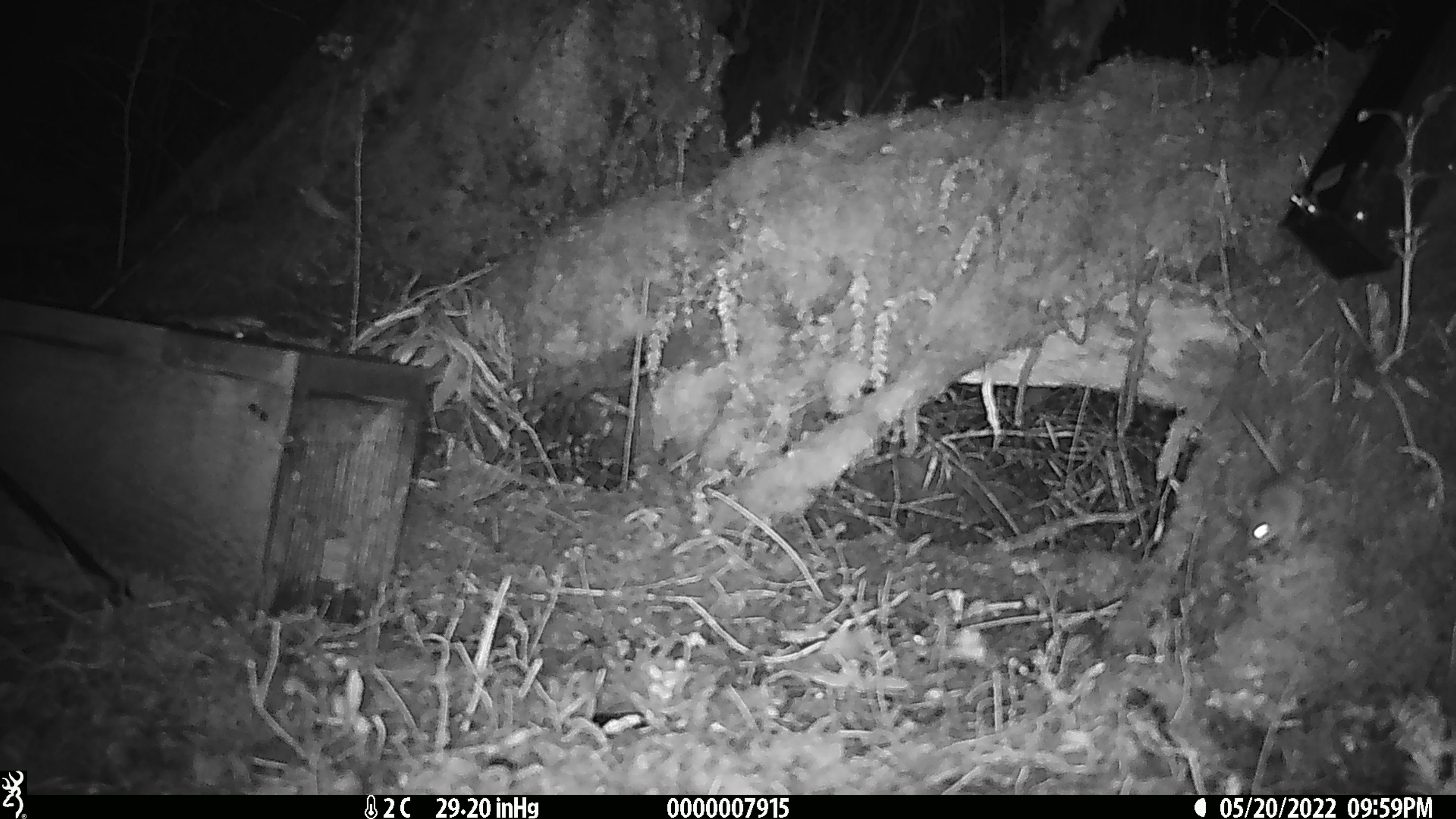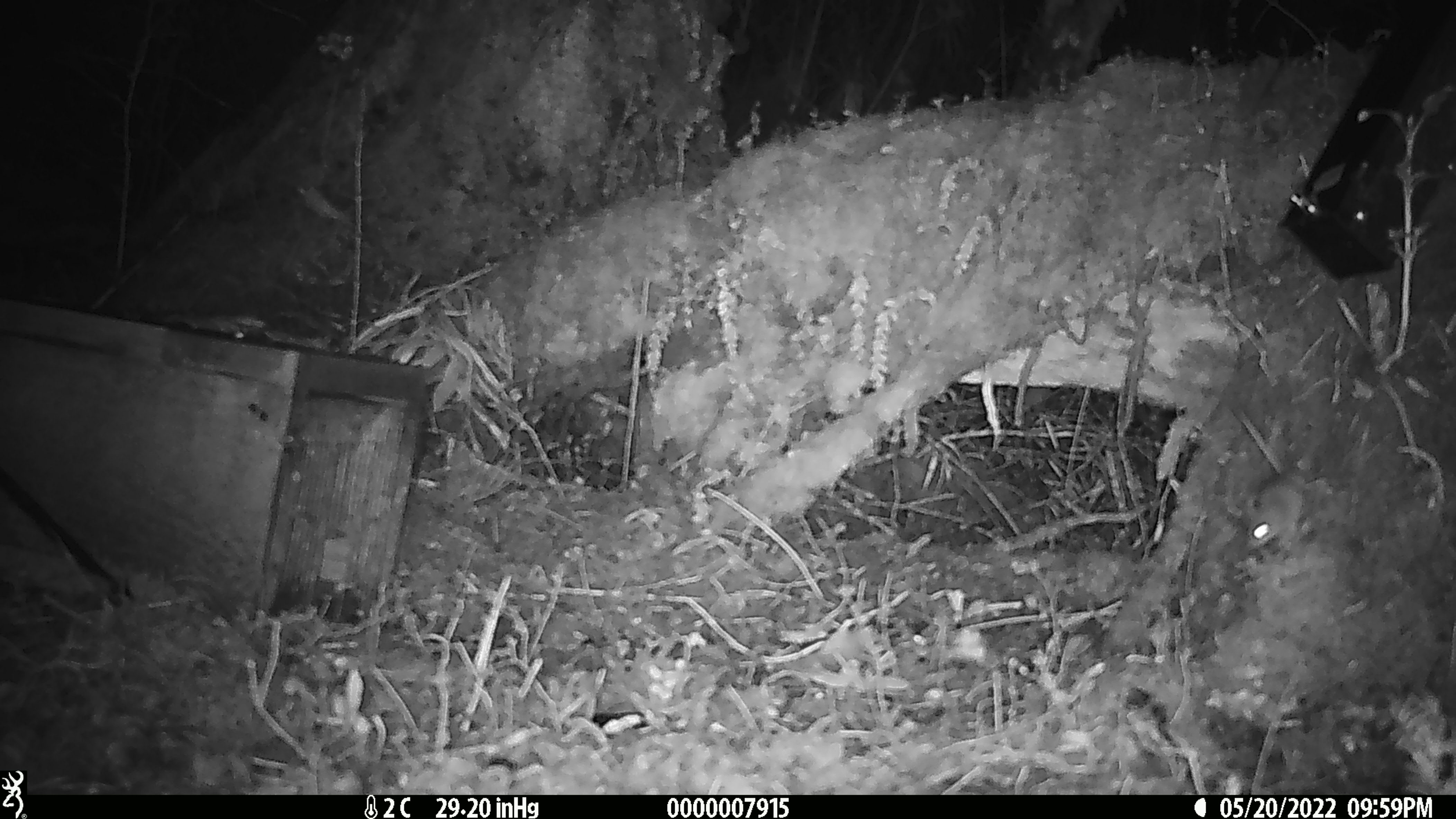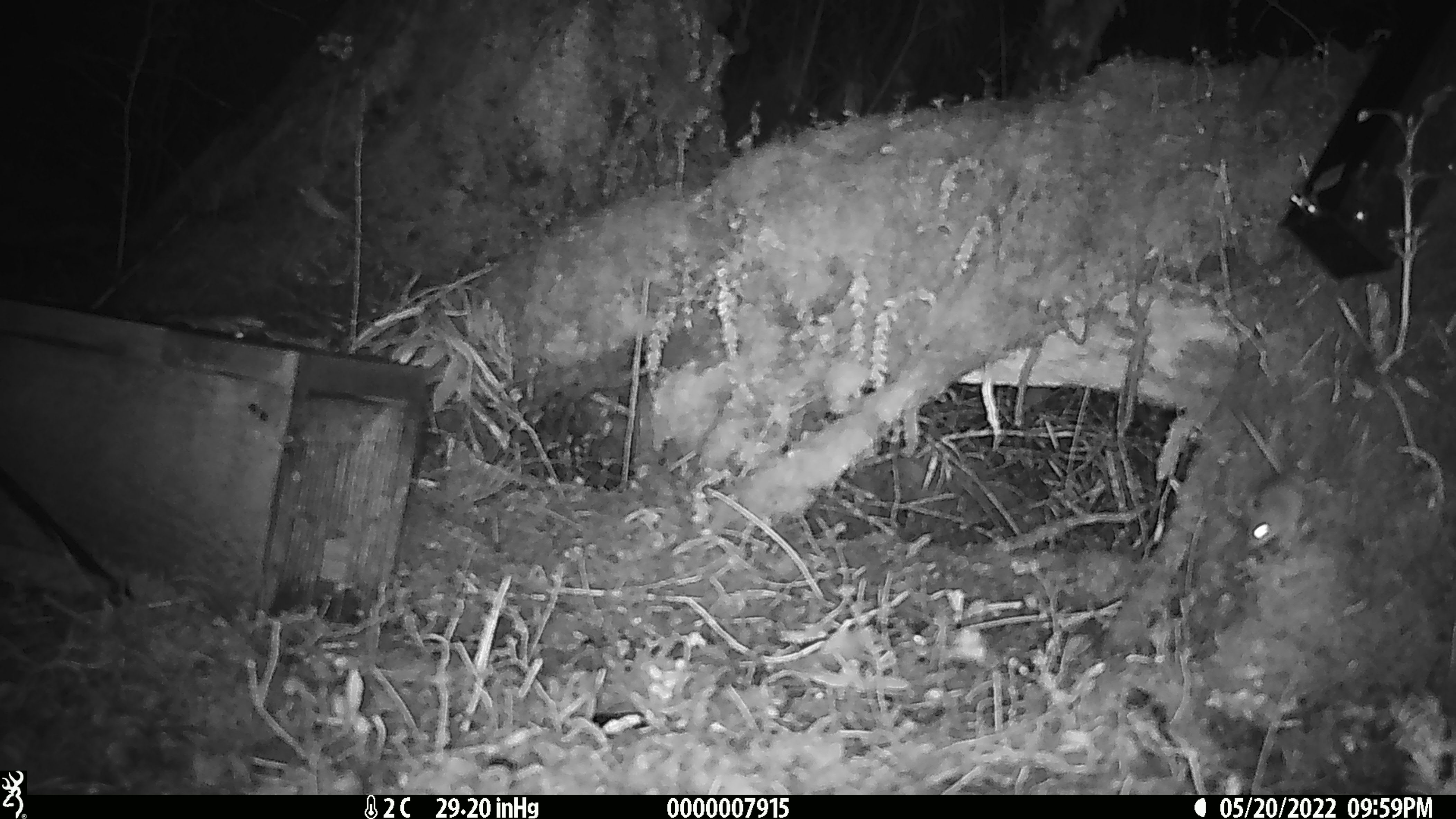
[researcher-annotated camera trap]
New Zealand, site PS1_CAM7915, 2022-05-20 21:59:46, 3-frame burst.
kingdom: Animalia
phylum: Chordata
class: Mammalia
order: Rodentia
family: Muridae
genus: Mus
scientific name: Mus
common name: mouse